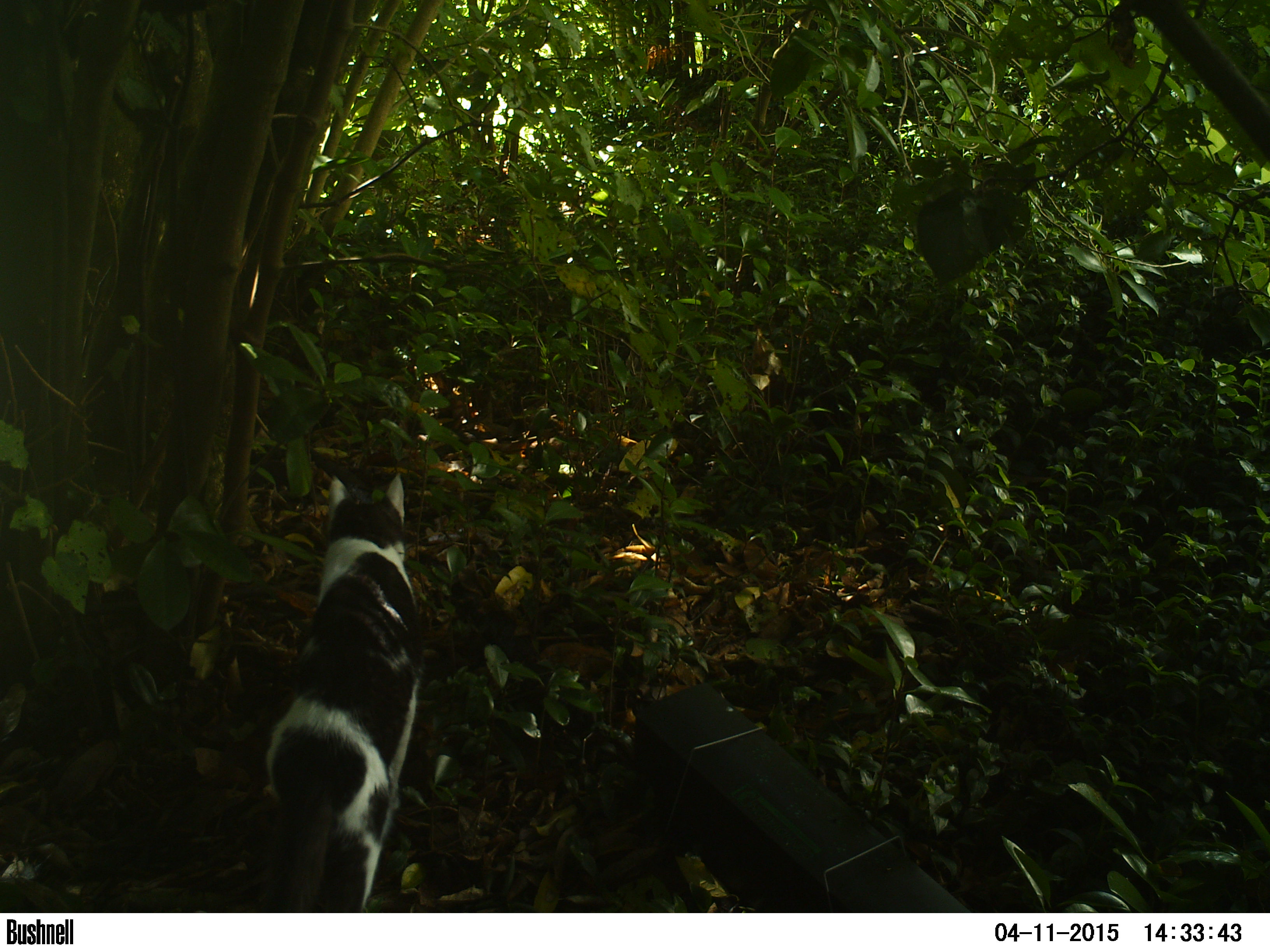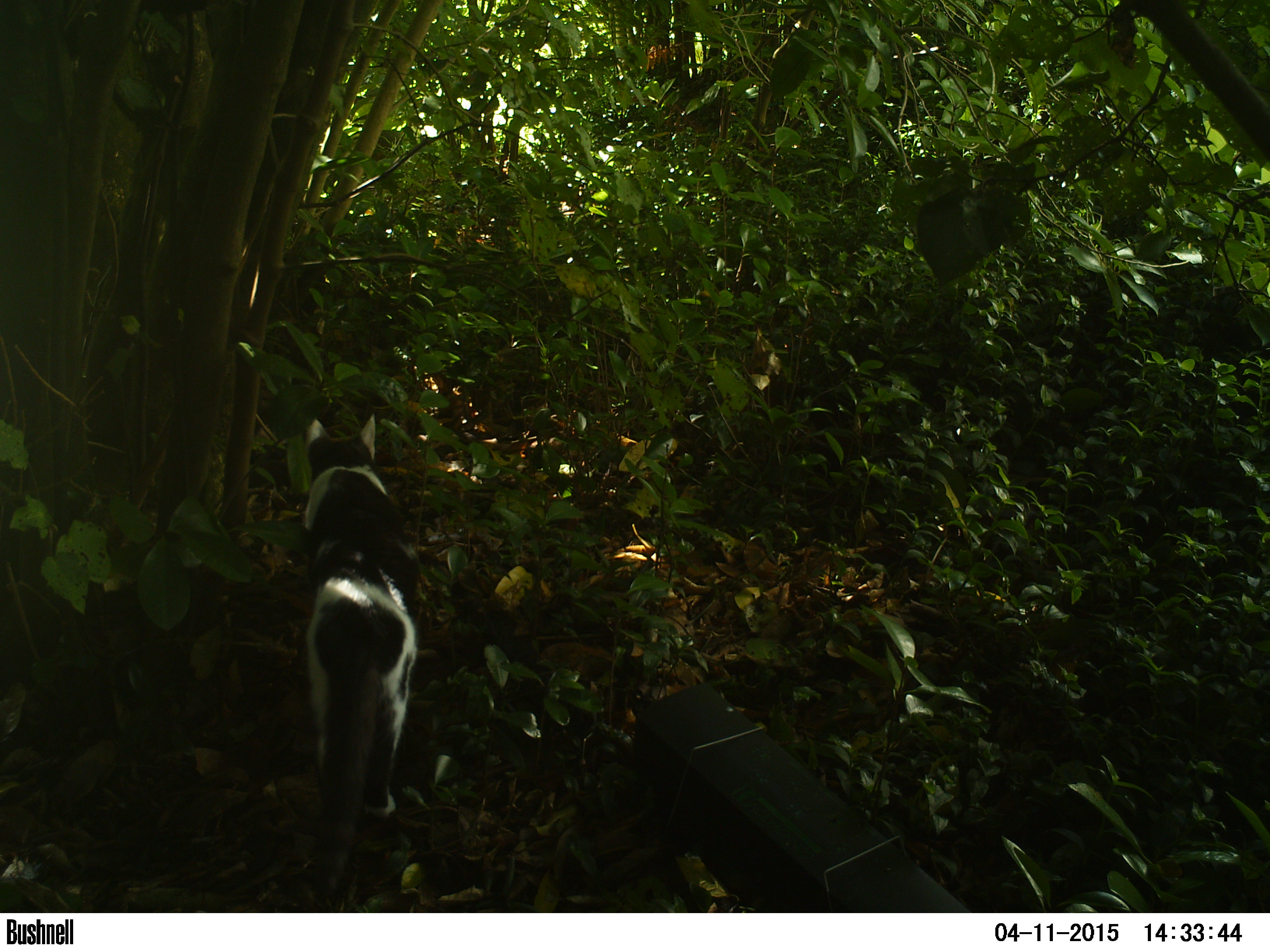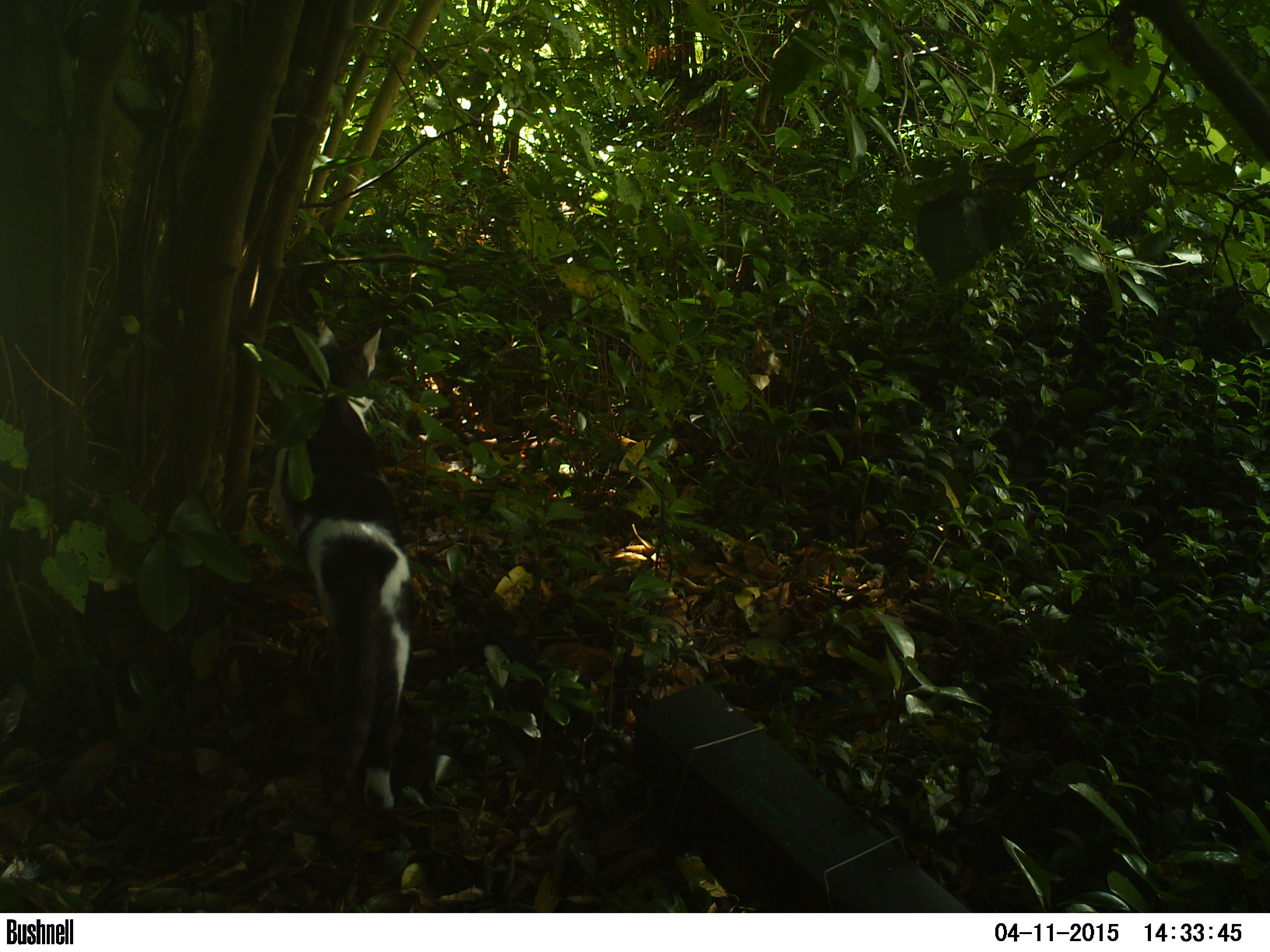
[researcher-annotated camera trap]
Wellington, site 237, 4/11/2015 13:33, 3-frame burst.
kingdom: Animalia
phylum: Chordata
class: Mammalia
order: Carnivora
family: Felidae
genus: Felis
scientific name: Felis catus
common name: cat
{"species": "cat (Felis catus)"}